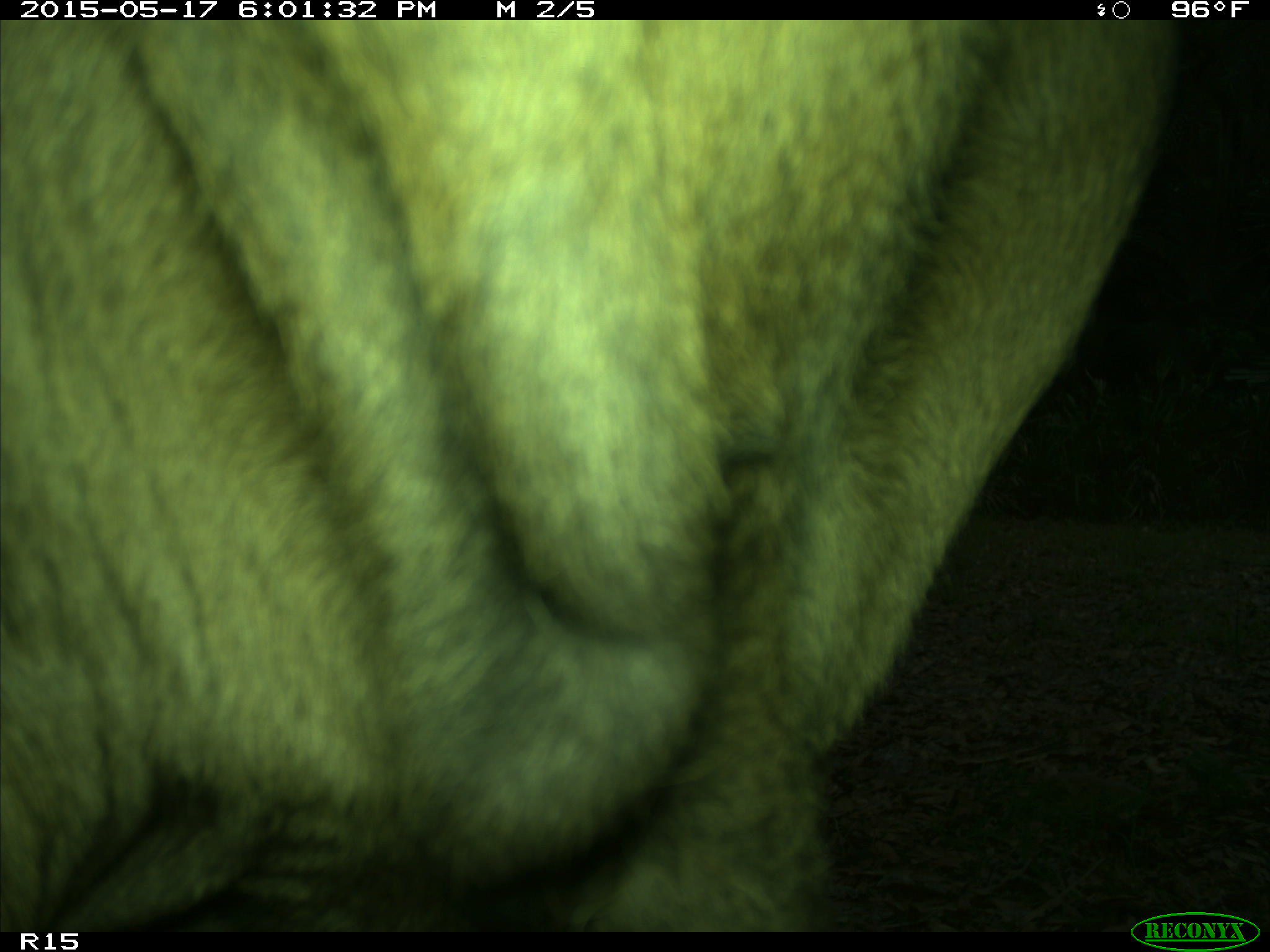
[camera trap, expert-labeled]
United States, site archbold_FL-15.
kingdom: Animalia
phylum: Chordata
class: Mammalia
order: Artiodactyla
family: Bovidae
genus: Bos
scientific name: Bos taurus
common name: domestic cow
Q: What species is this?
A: Bos taurus (domestic cow).